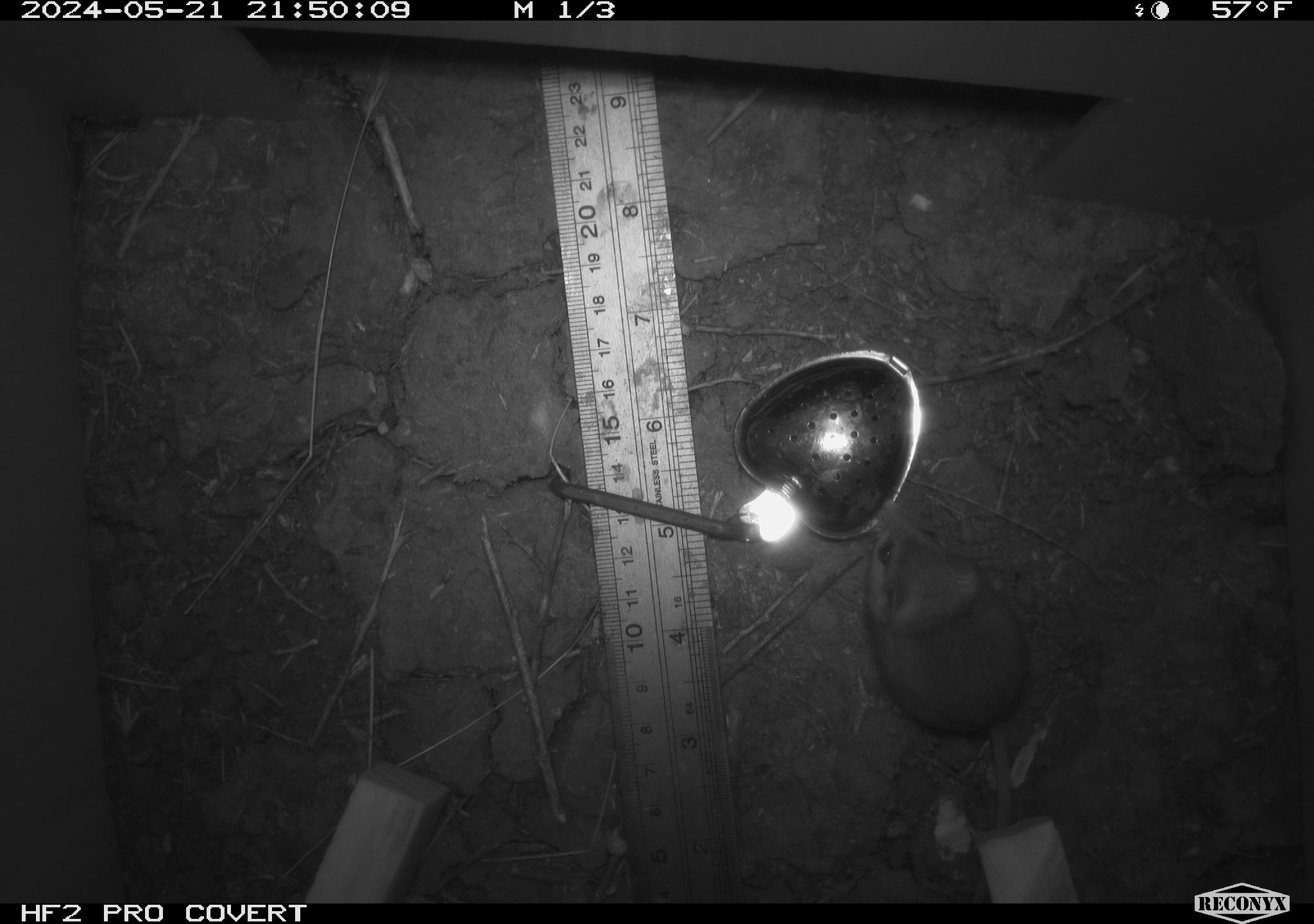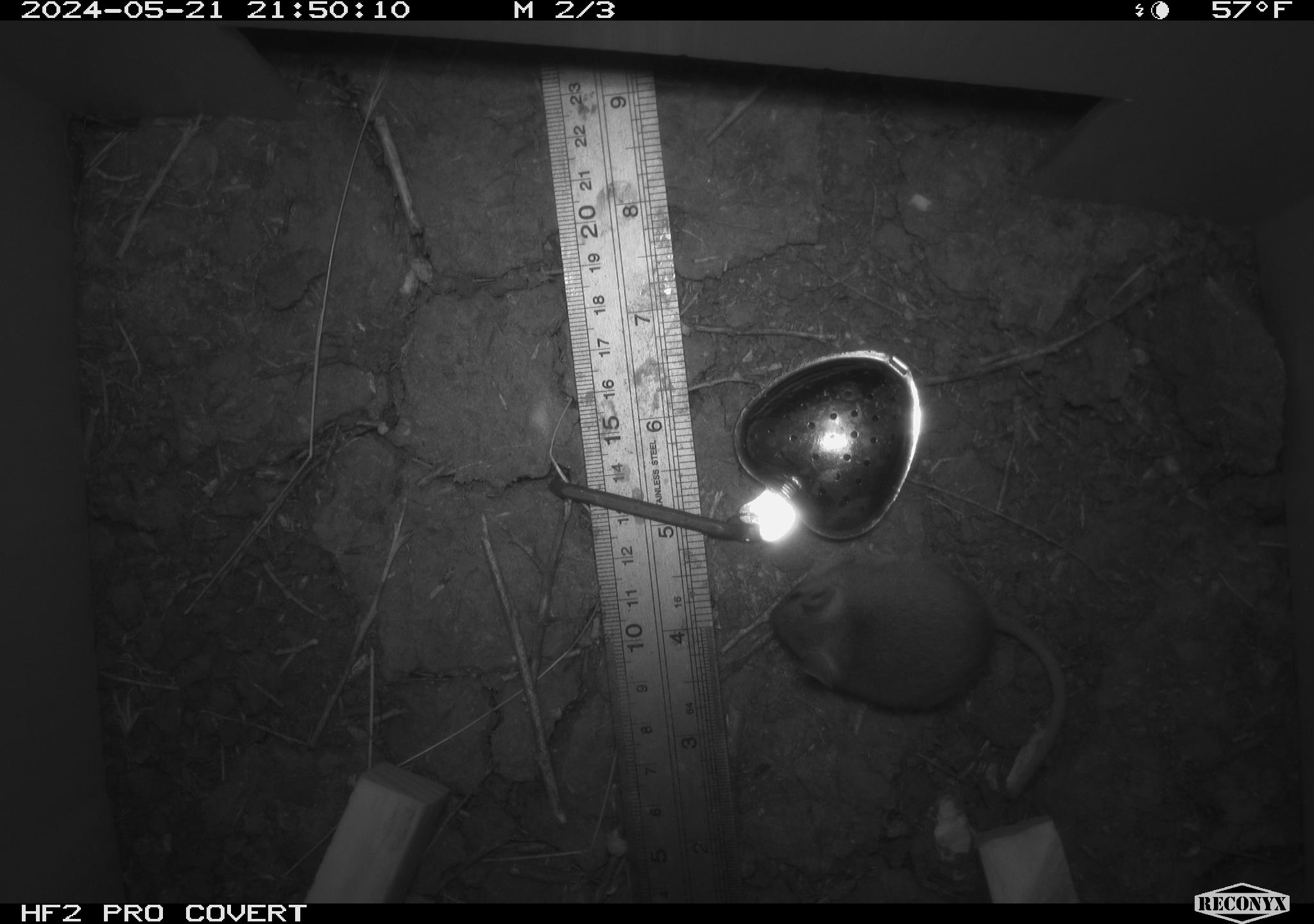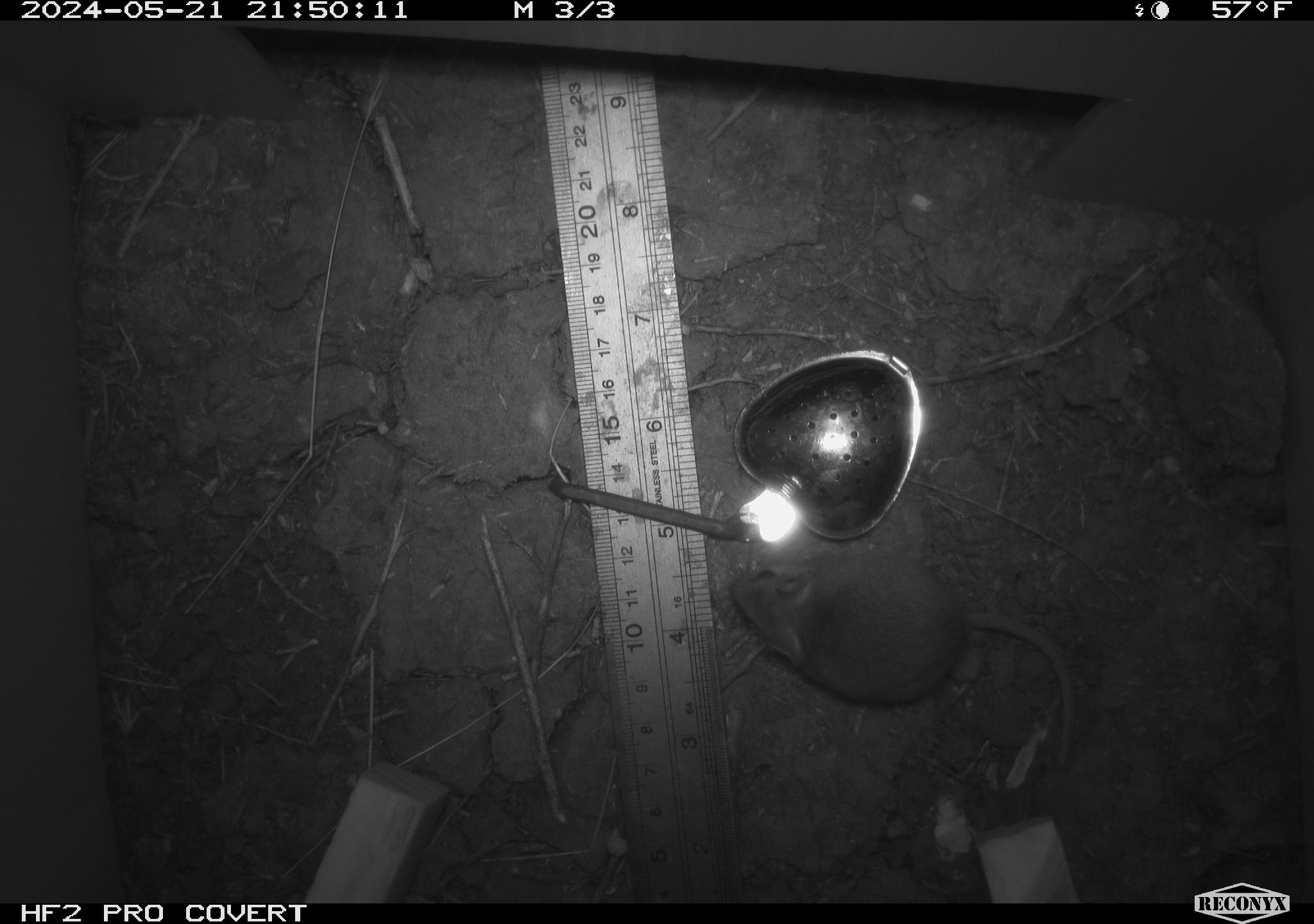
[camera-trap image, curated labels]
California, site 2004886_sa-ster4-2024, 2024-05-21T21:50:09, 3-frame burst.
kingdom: Animalia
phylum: Chordata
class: Mammalia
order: Rodentia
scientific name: Rodentia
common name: mouse species